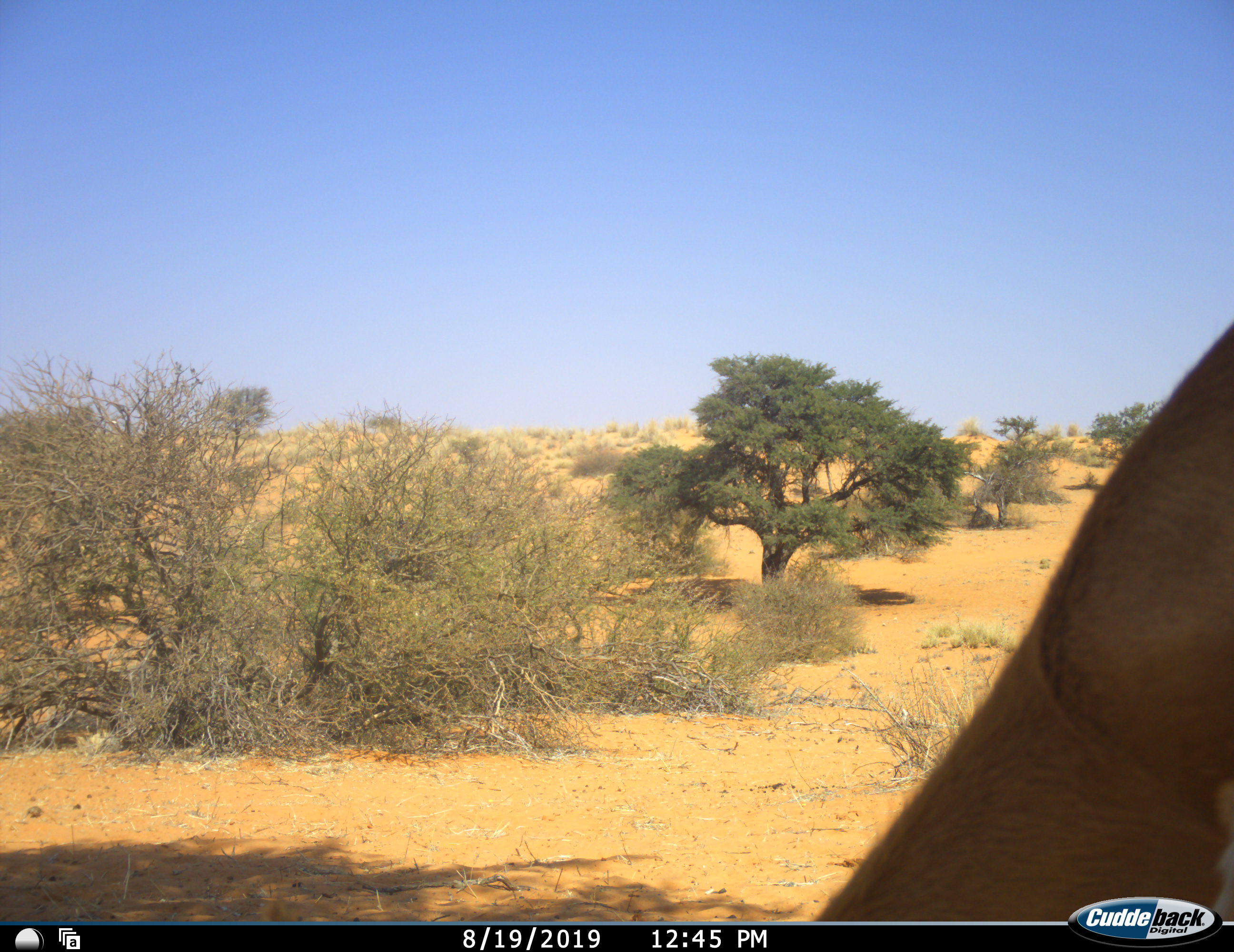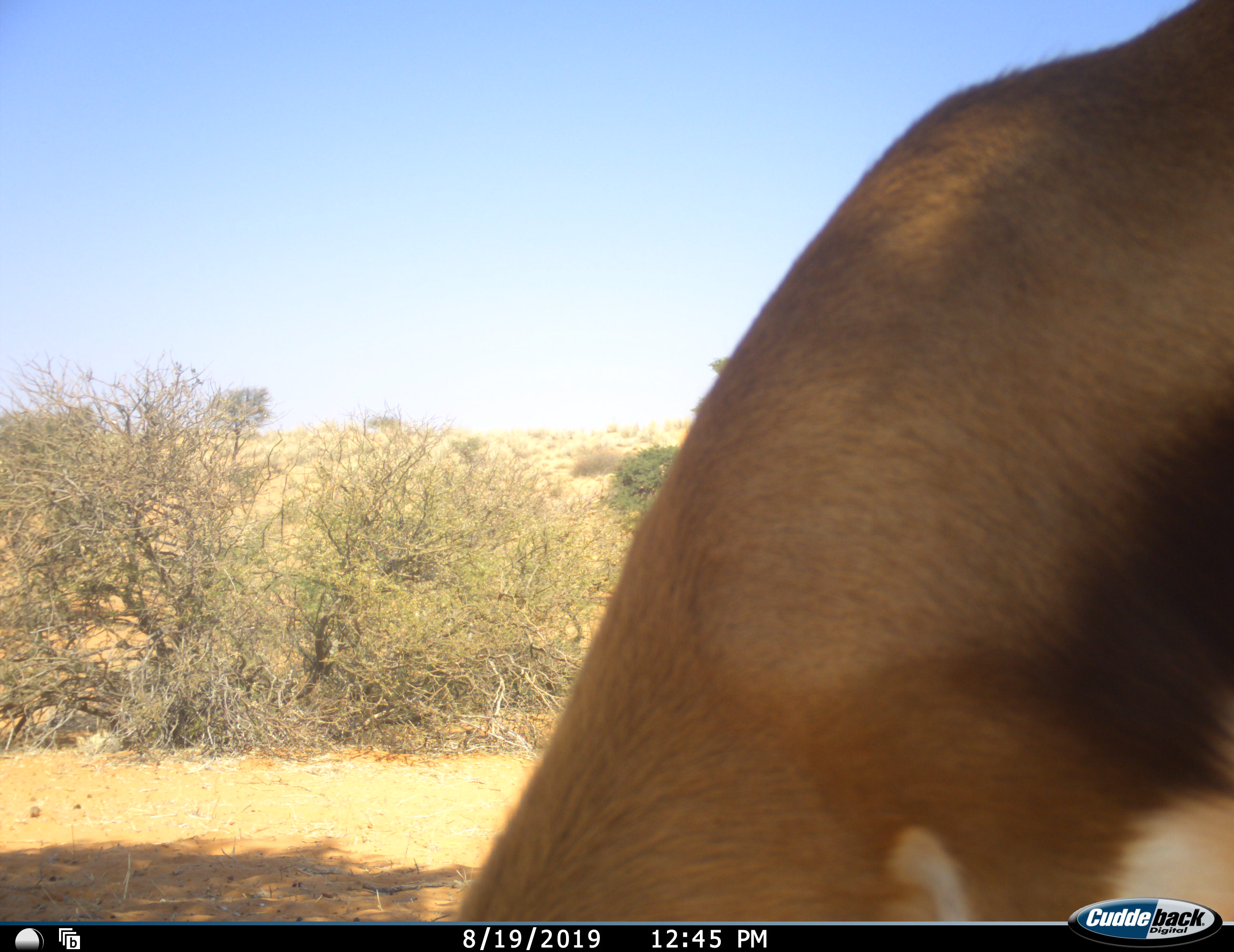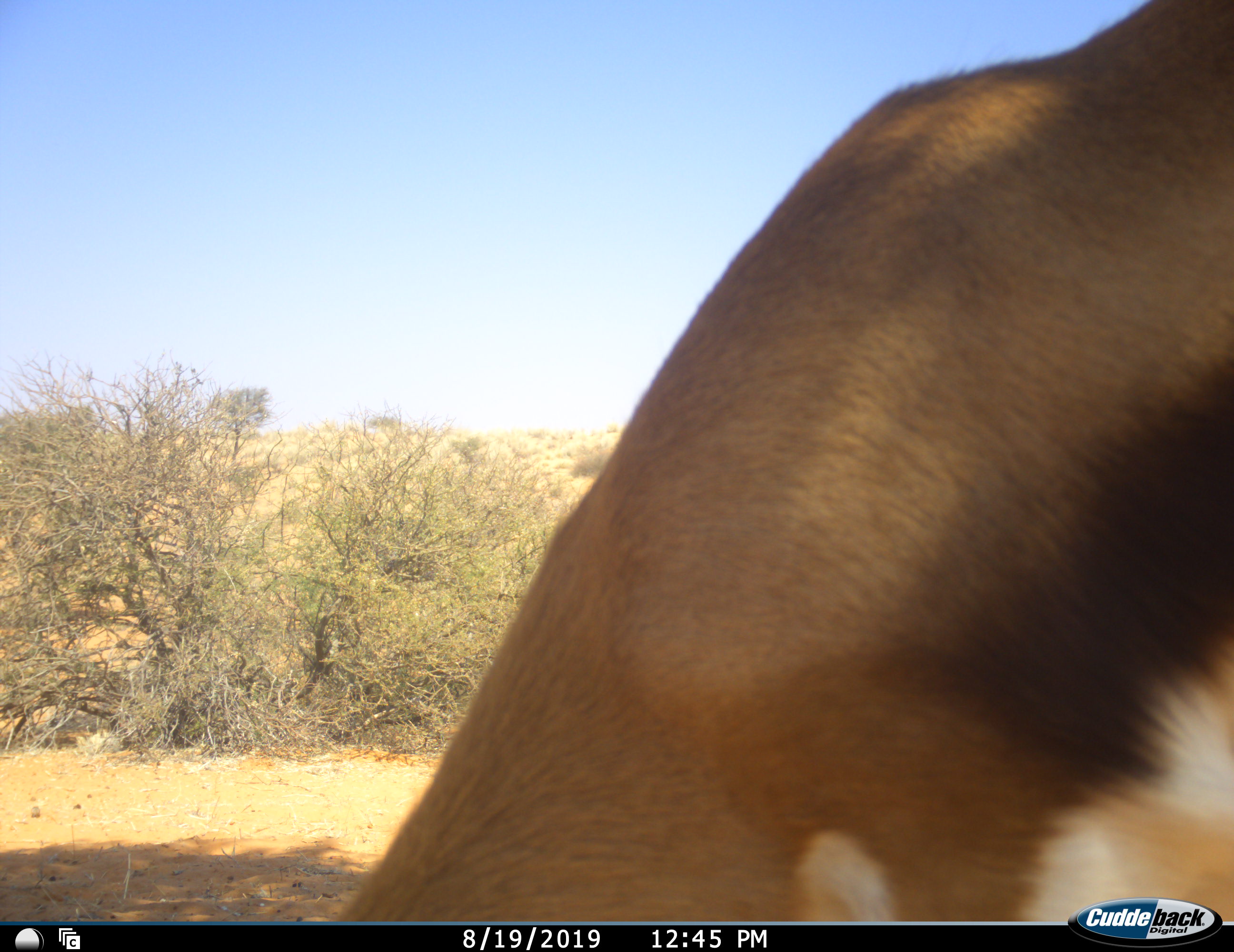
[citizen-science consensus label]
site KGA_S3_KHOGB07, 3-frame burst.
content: unidentified animal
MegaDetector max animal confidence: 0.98